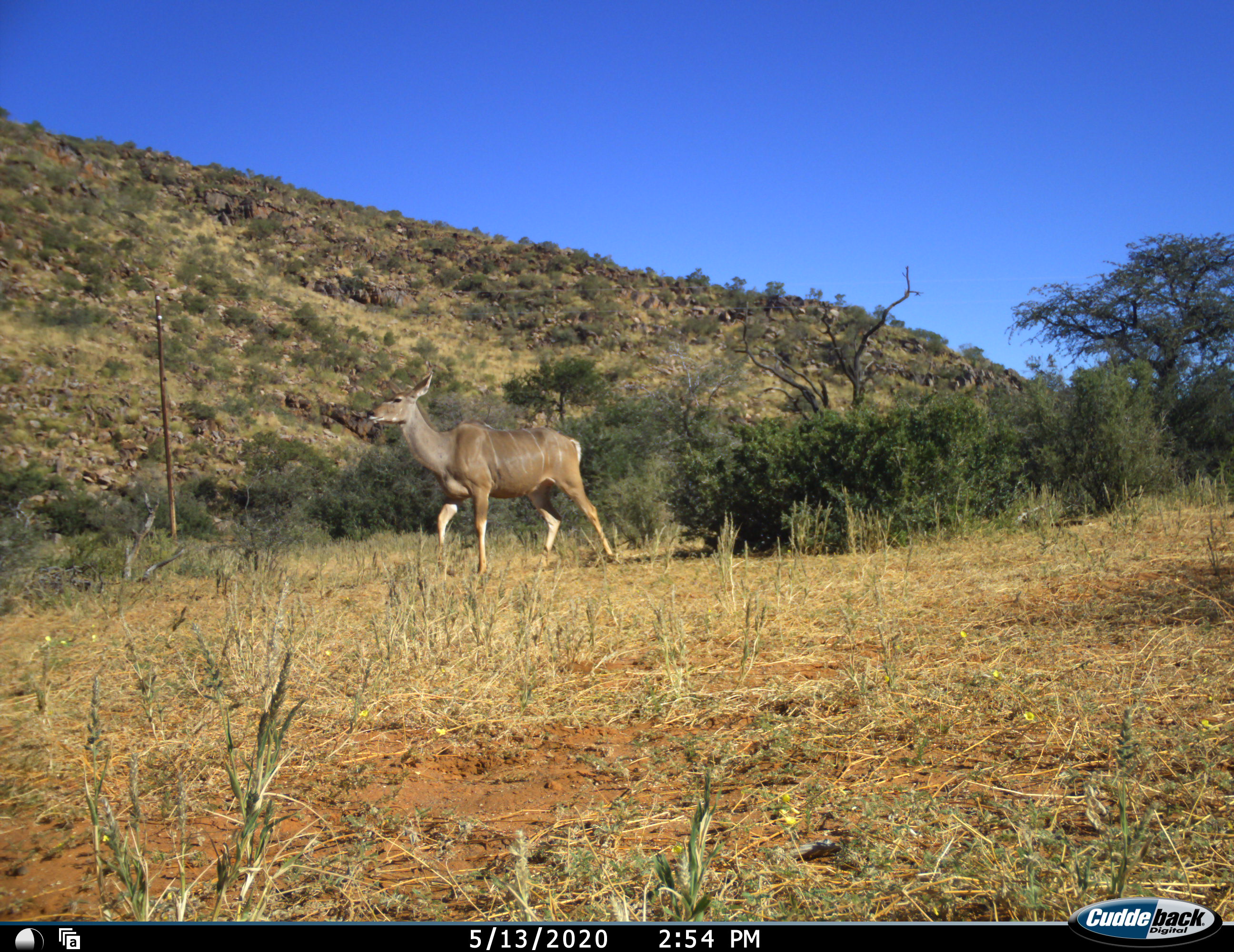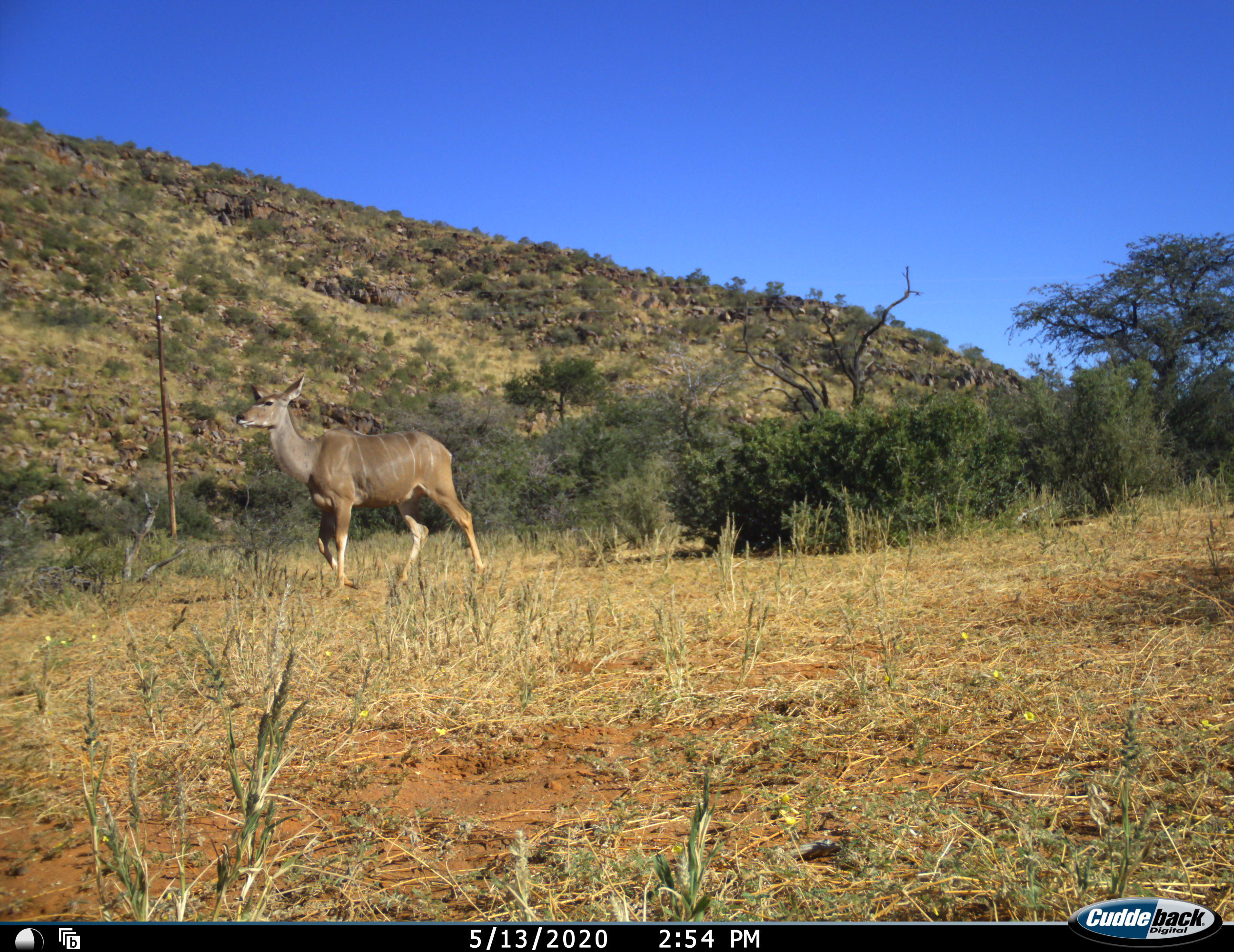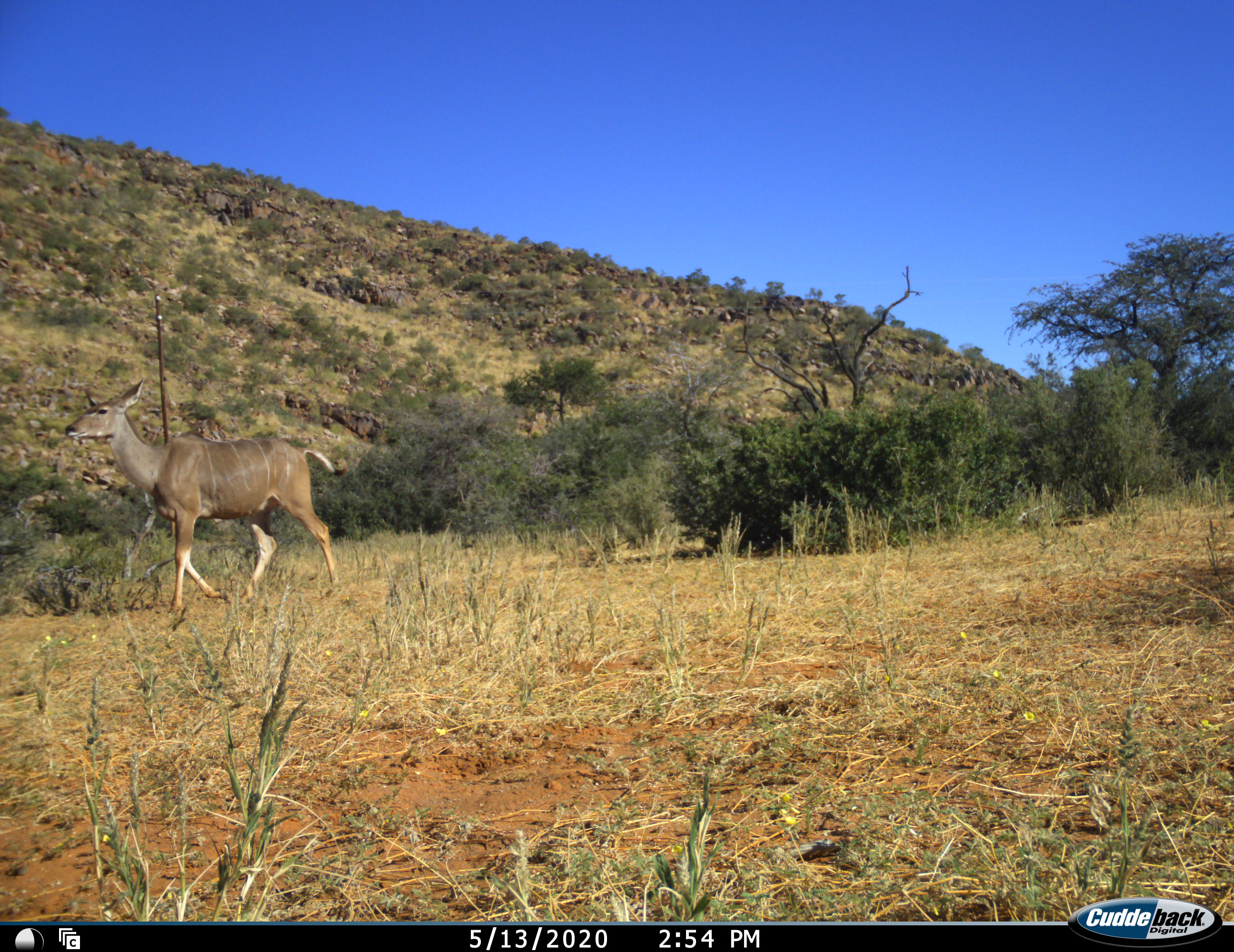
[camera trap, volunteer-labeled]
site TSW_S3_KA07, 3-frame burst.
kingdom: Animalia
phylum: Chordata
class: Mammalia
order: Artiodactyla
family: Bovidae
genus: Tragelaphus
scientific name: Tragelaphus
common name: kudu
Kudu (Tragelaphus), count 1. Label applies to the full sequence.